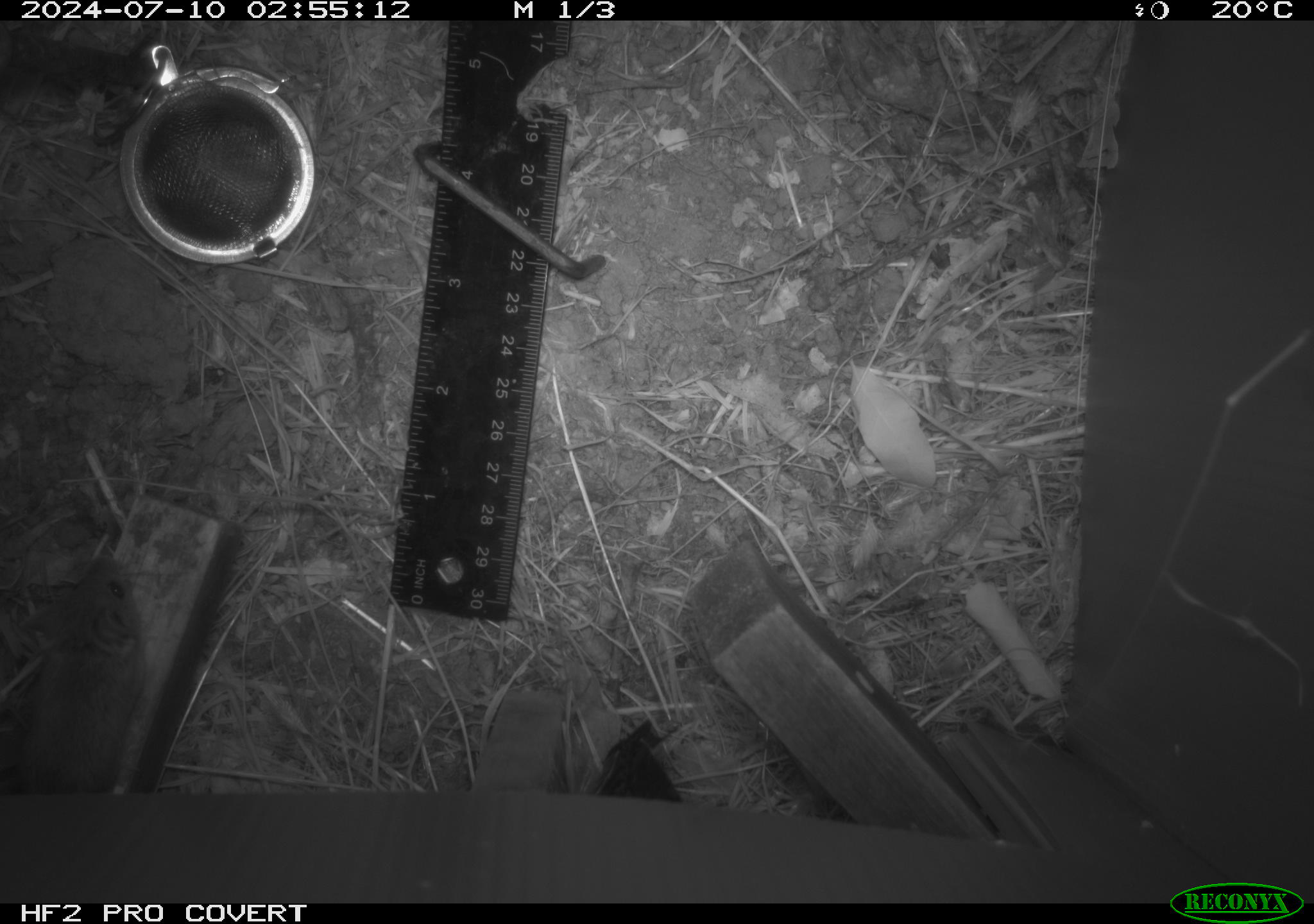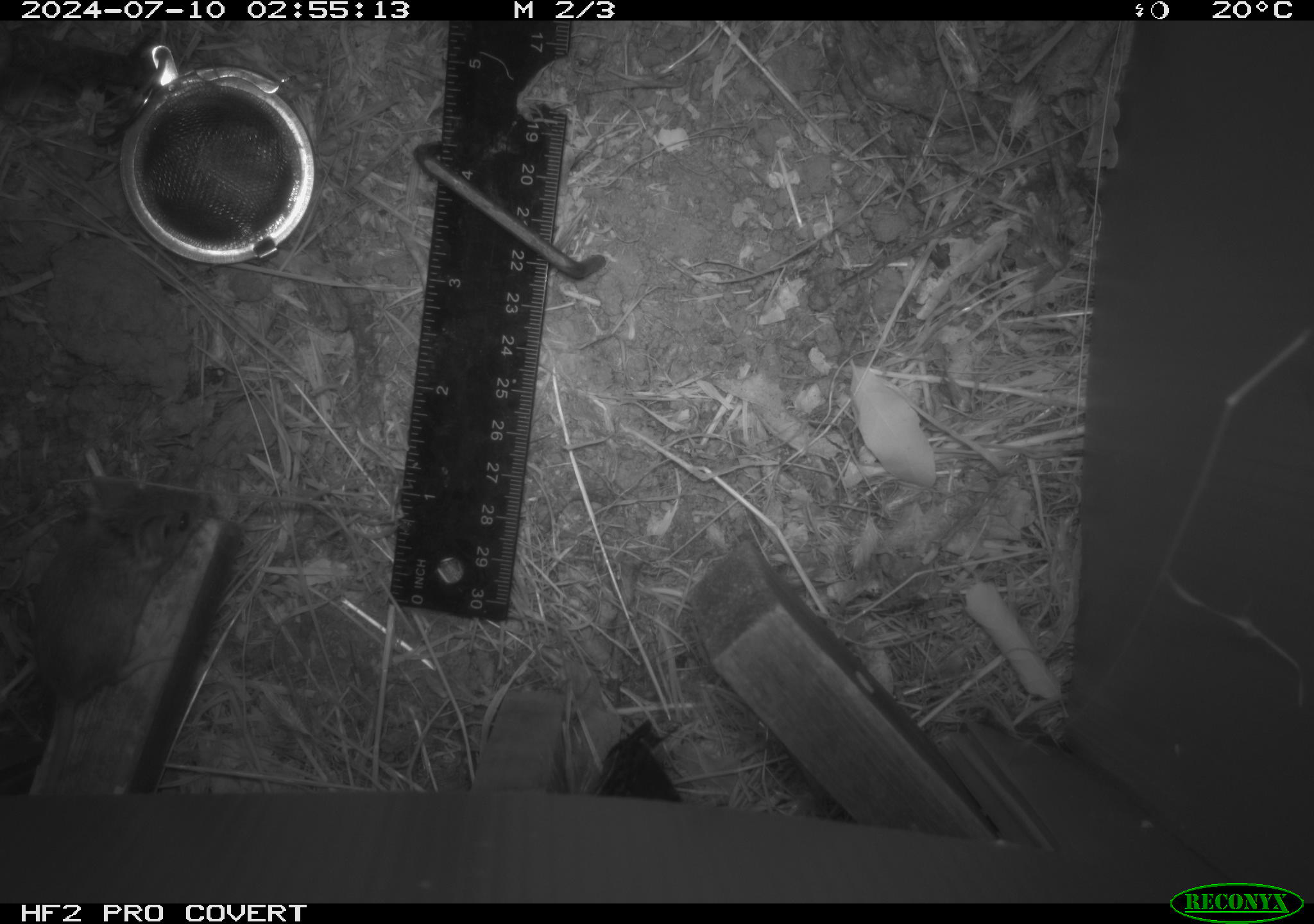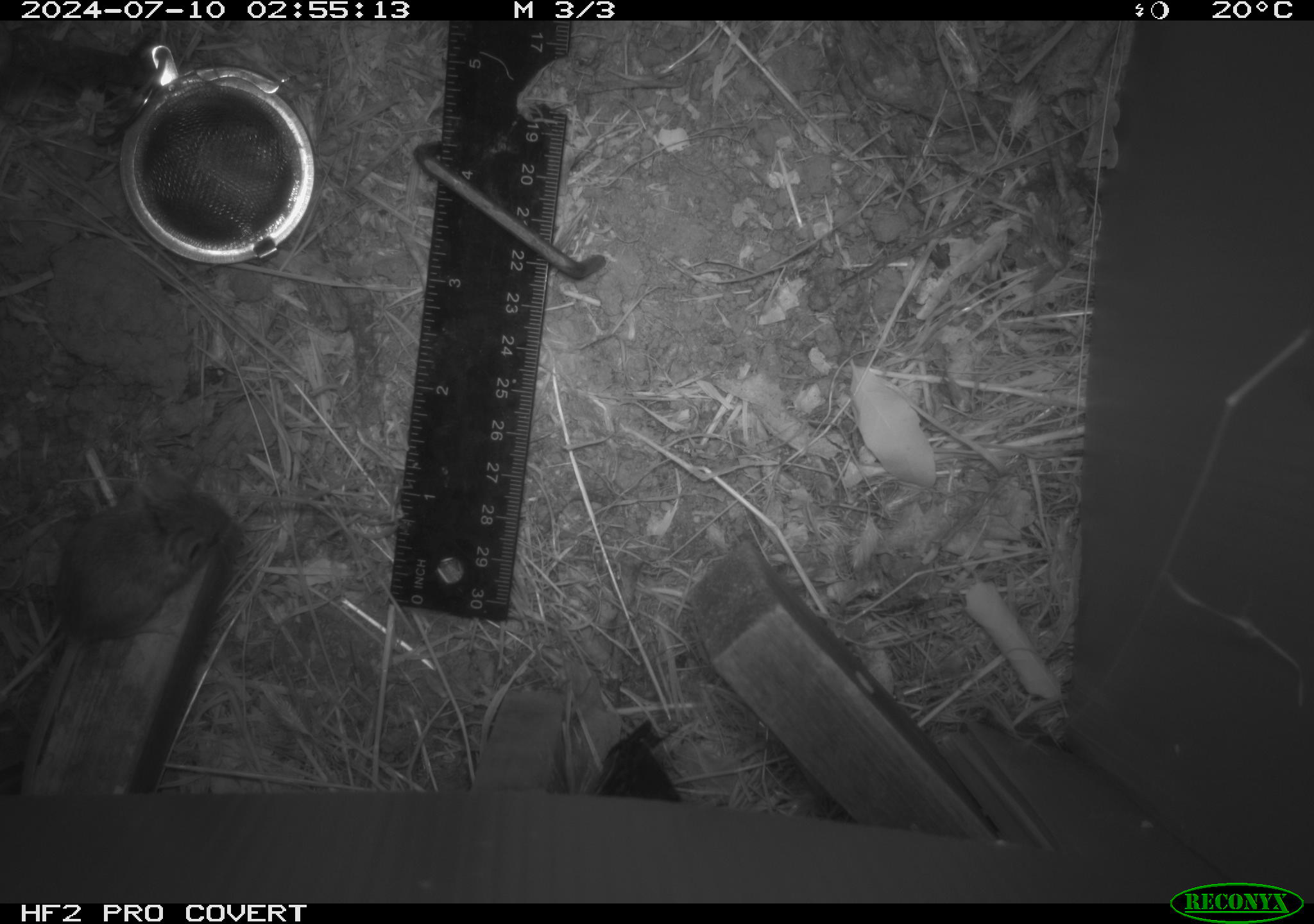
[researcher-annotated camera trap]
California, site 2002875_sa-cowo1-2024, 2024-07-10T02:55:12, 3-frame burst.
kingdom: Animalia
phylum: Chordata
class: Mammalia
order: Rodentia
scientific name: Rodentia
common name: mouse species